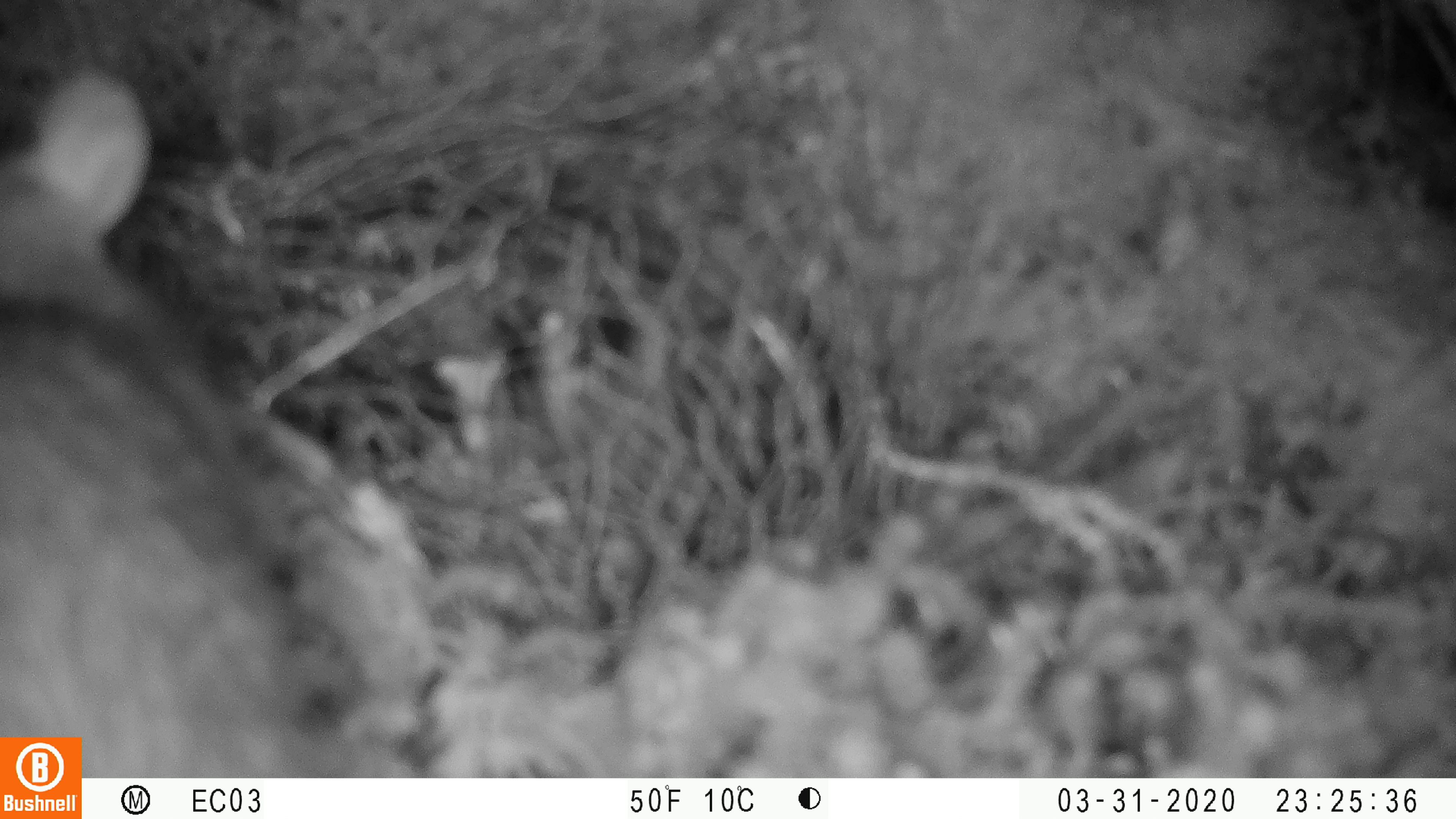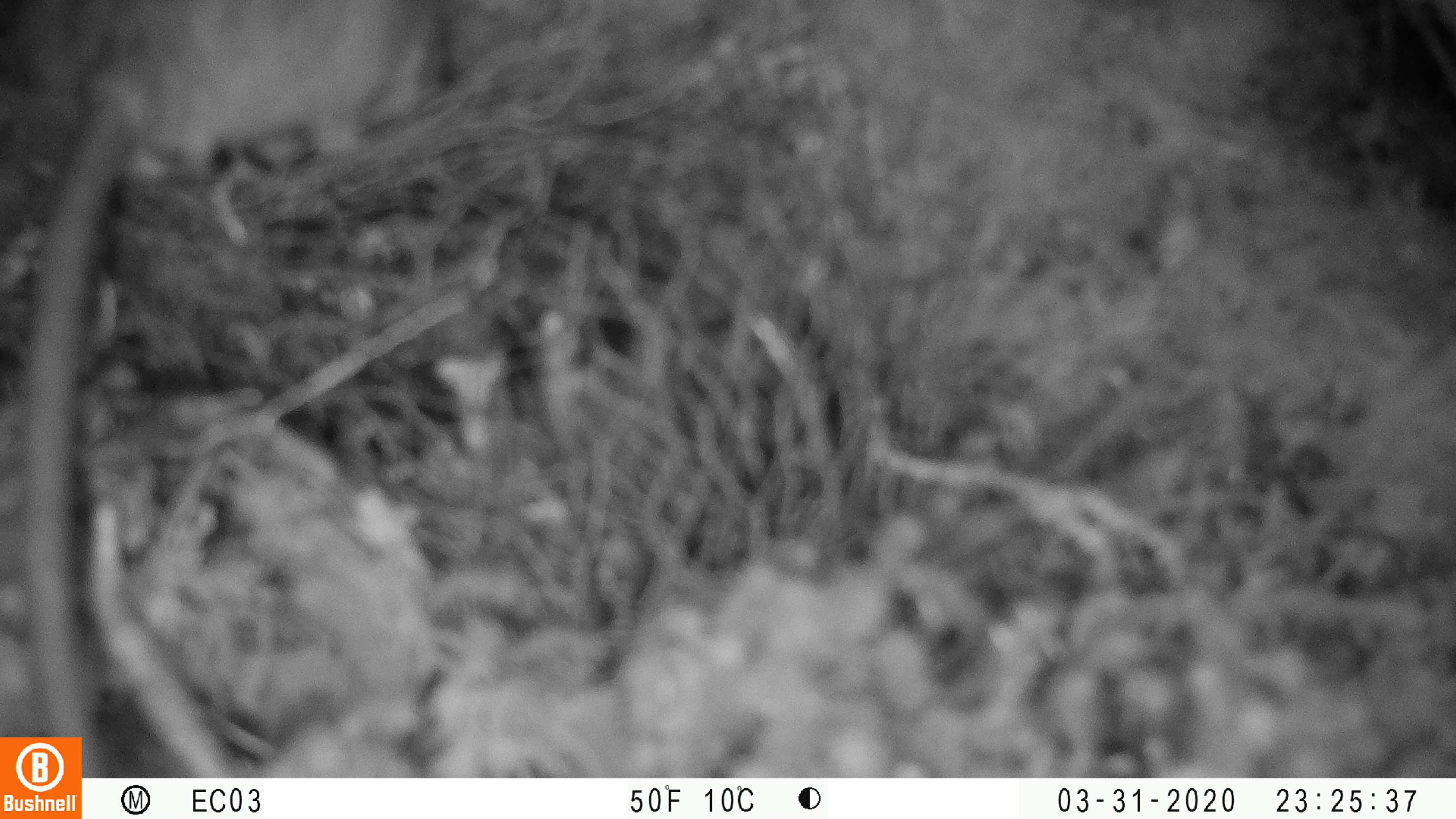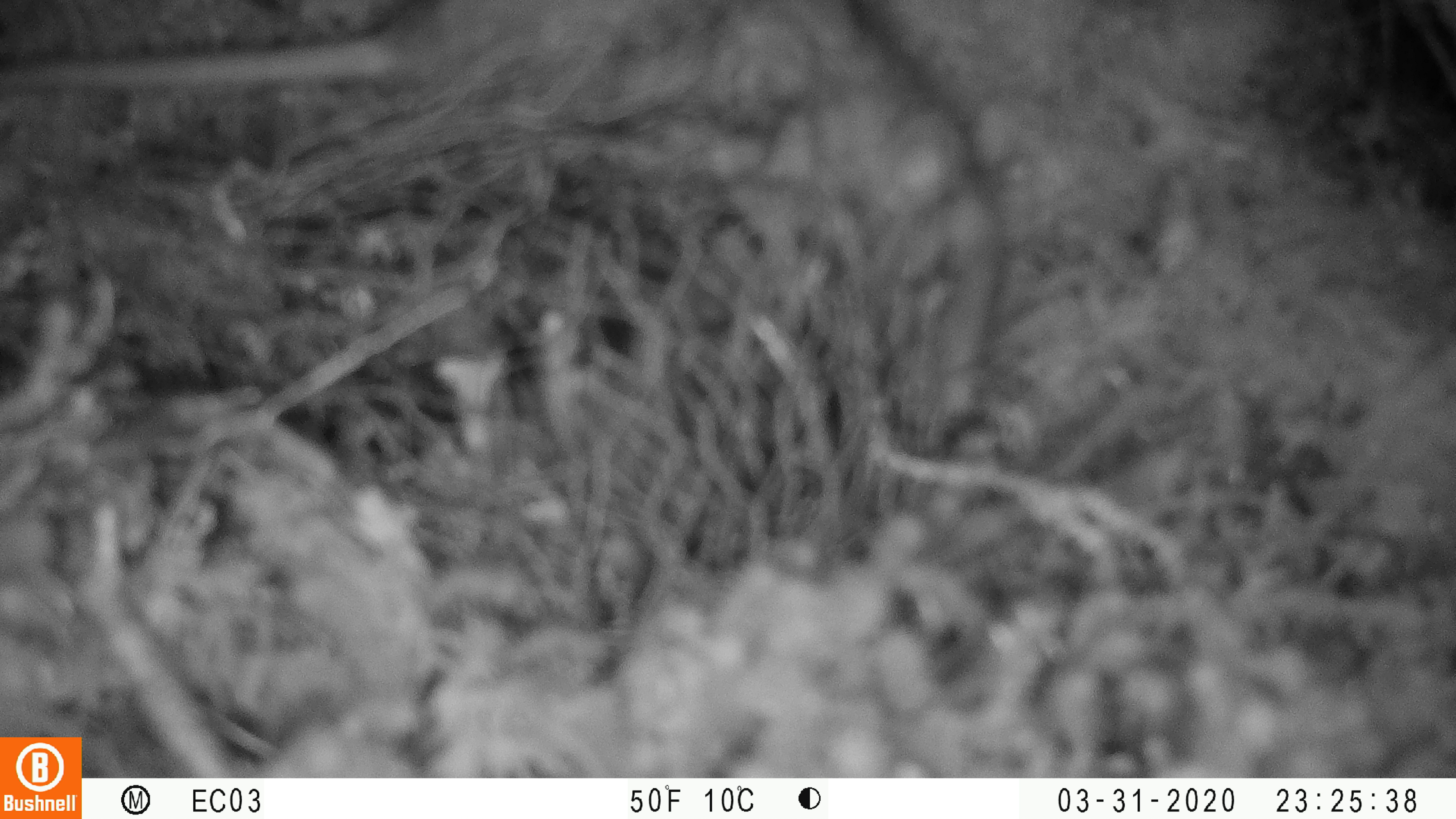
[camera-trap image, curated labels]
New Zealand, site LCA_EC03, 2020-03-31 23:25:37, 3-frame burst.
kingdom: Animalia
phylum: Chordata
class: Mammalia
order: Rodentia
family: Muridae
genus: Rattus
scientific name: Rattus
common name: rat